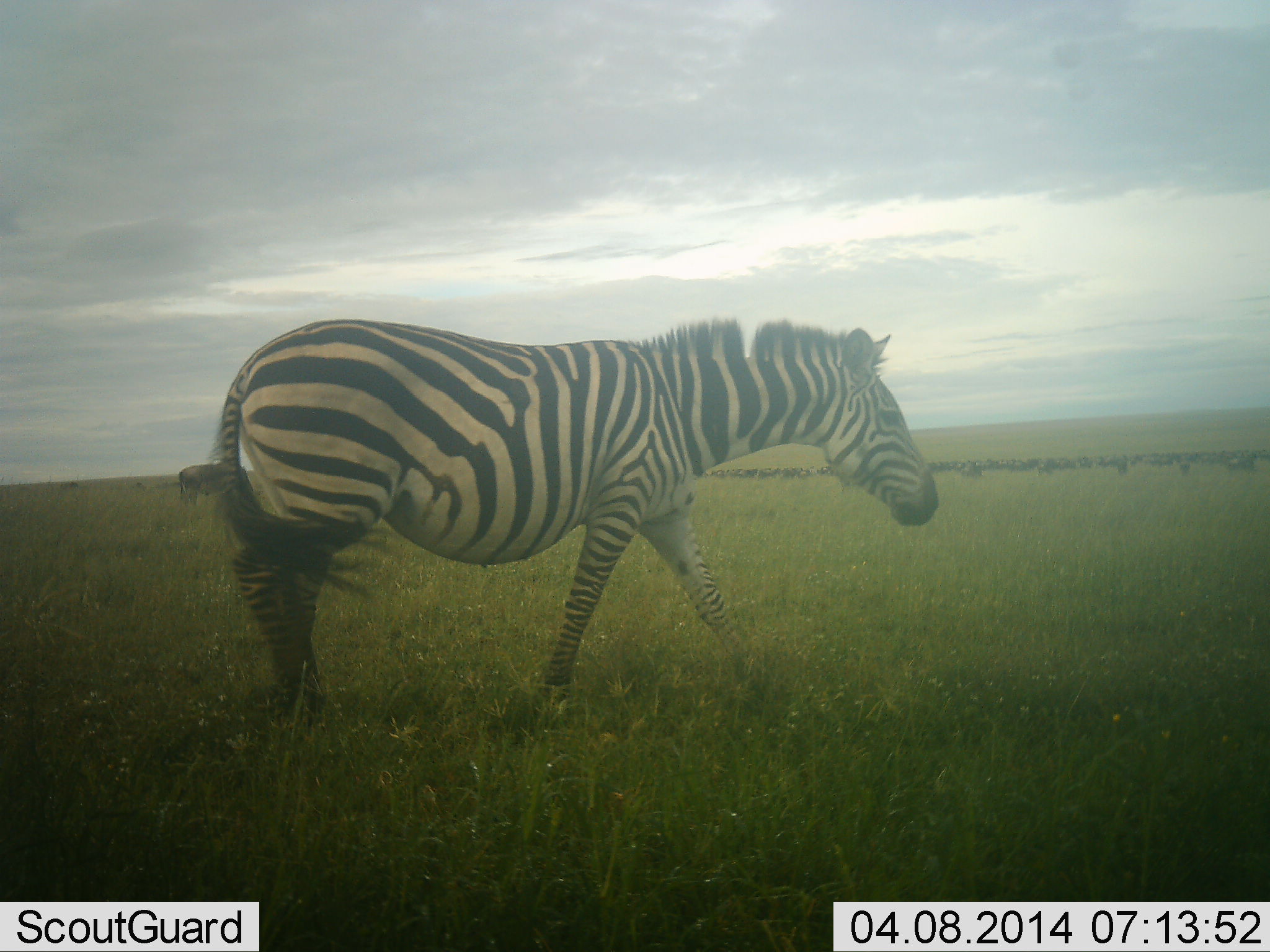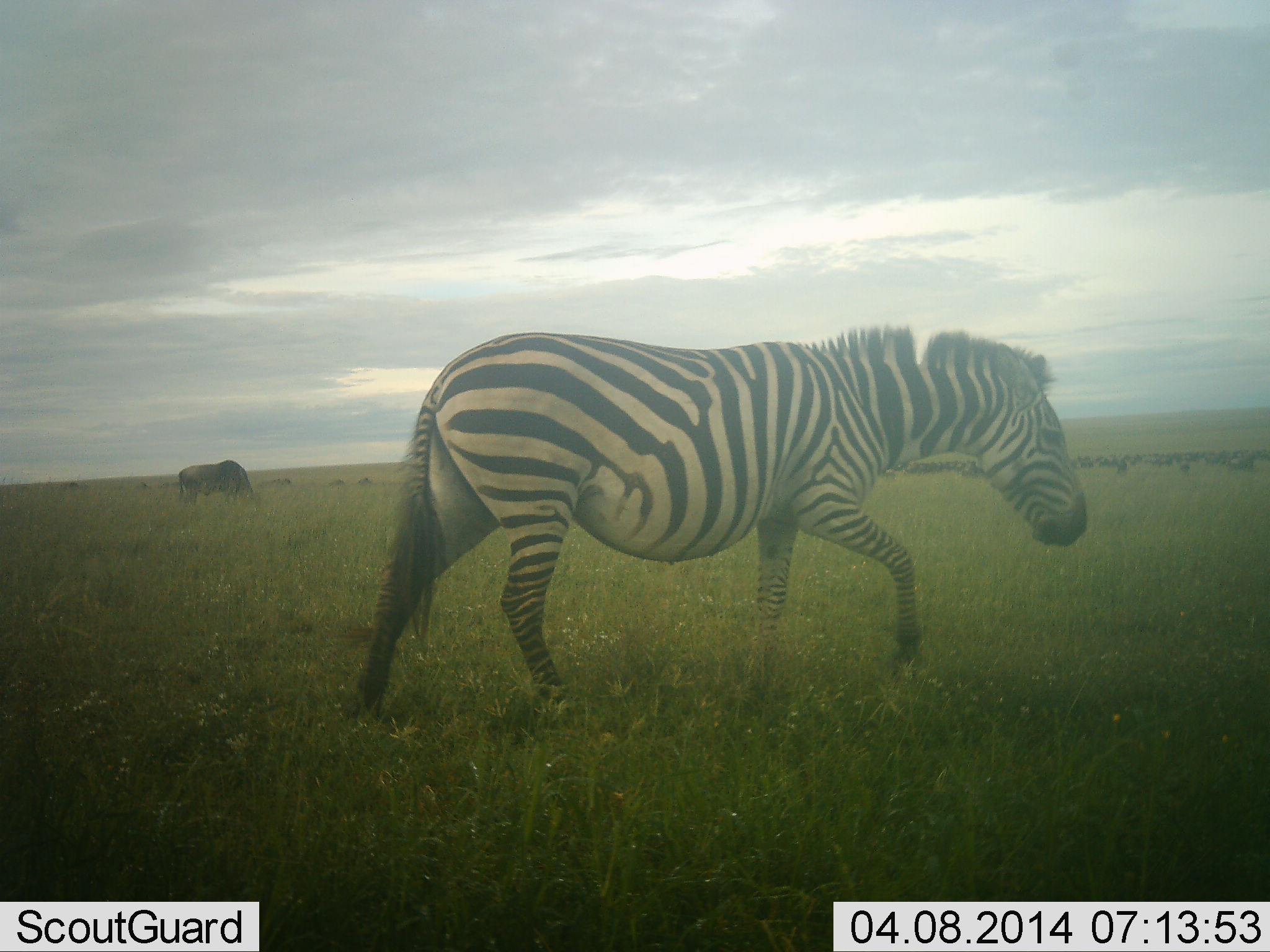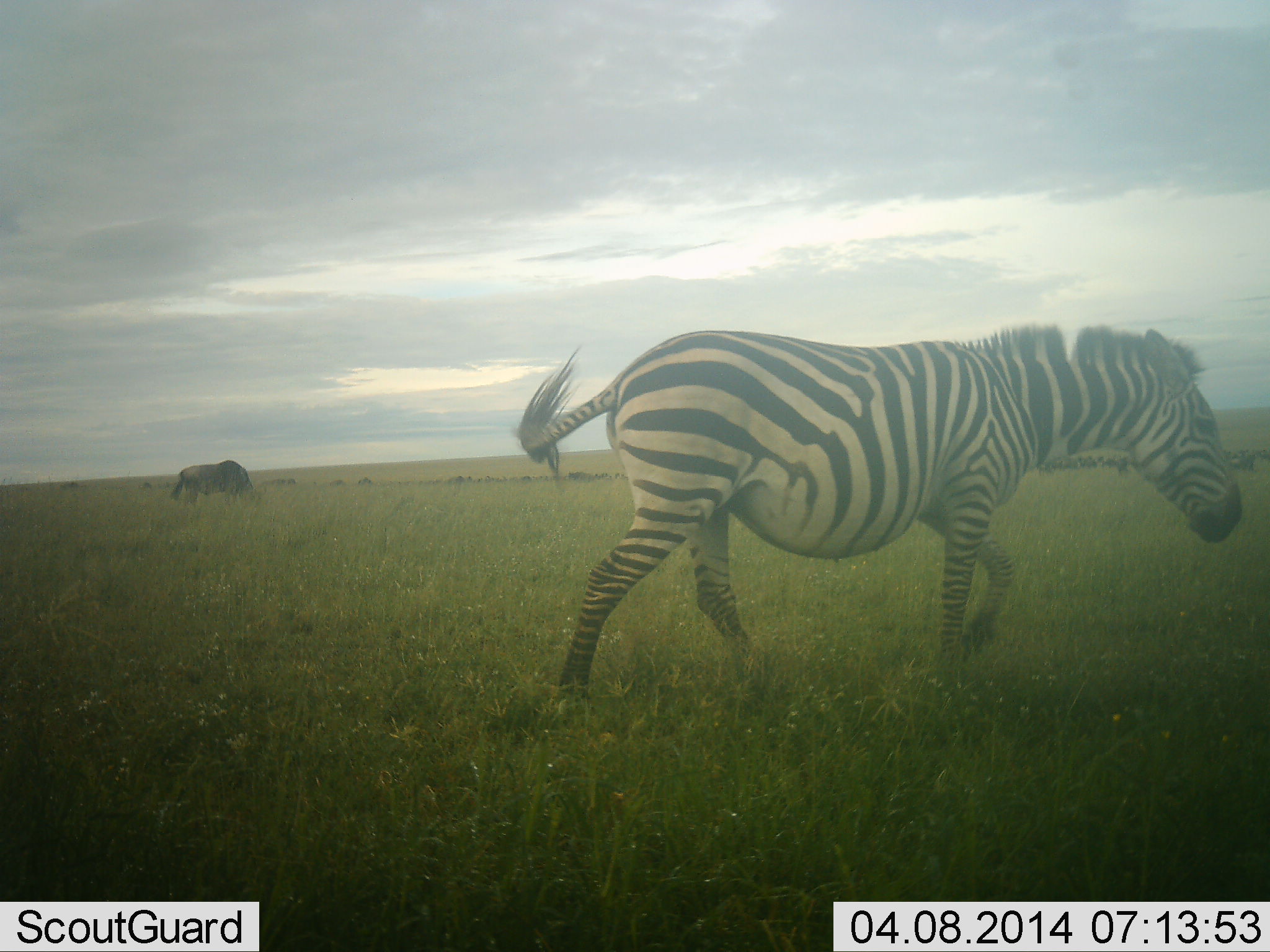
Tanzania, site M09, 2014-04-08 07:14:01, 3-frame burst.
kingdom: Animalia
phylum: Chordata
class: Mammalia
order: Artiodactyla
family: Bovidae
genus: Connochaetes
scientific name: Connochaetes taurinus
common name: blue wildebeest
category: wildebeest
Wildebeest (blue wildebeest) (Connochaetes taurinus), count 51+. Behavior (volunteer vote fractions): standing 30%, resting 0%, moving 40%, interacting 0%. Young present (vote fraction): 0%. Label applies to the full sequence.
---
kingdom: Animalia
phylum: Chordata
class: Mammalia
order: Perissodactyla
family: Equidae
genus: Equus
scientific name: Equus quagga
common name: plains zebra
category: zebra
Zebra (plains zebra) (Equus quagga), count 1. Behavior (volunteer vote fractions): standing 12%, resting 0%, moving 94%, interacting 0%. Young present (vote fraction): 6%. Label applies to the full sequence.